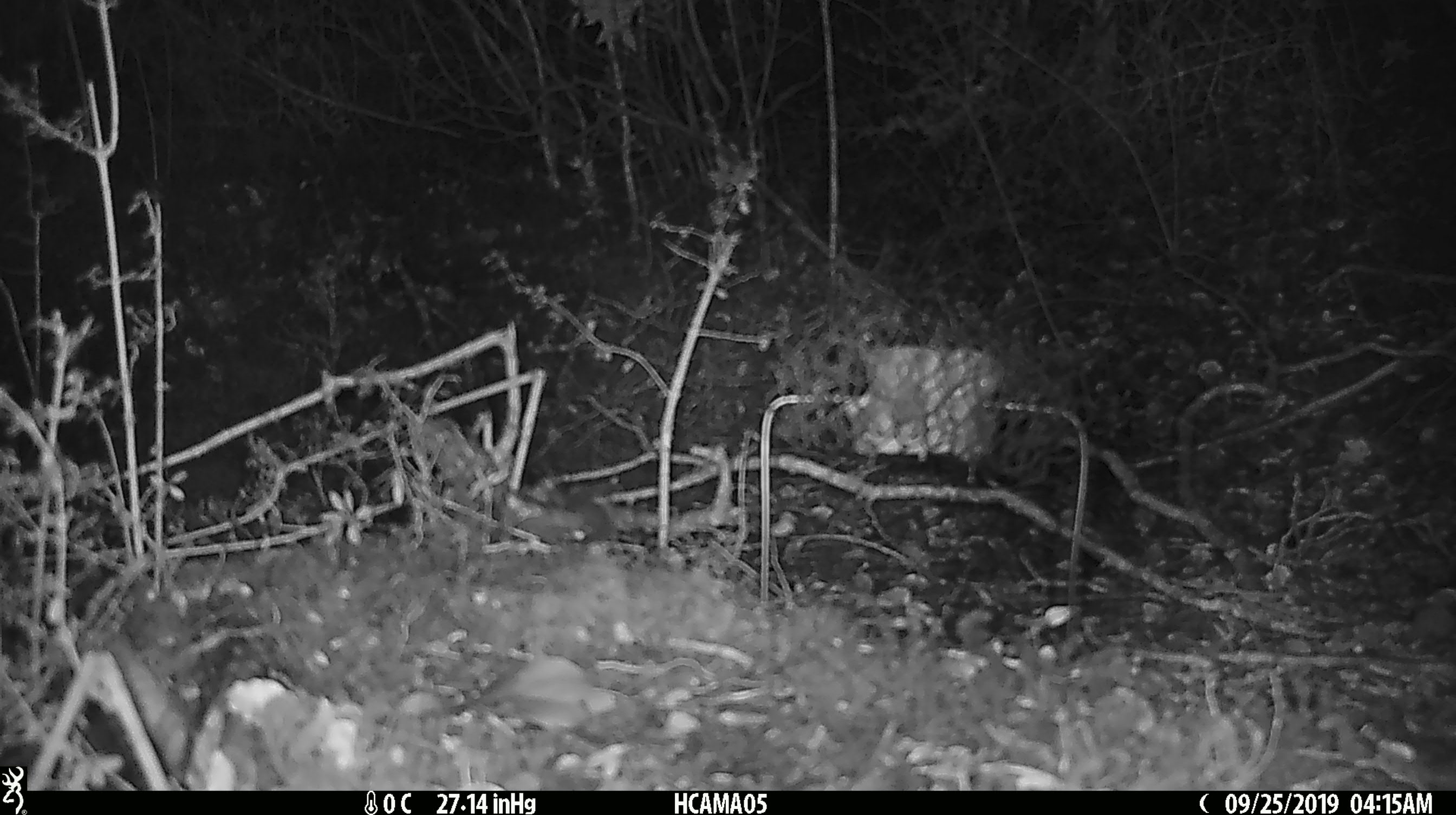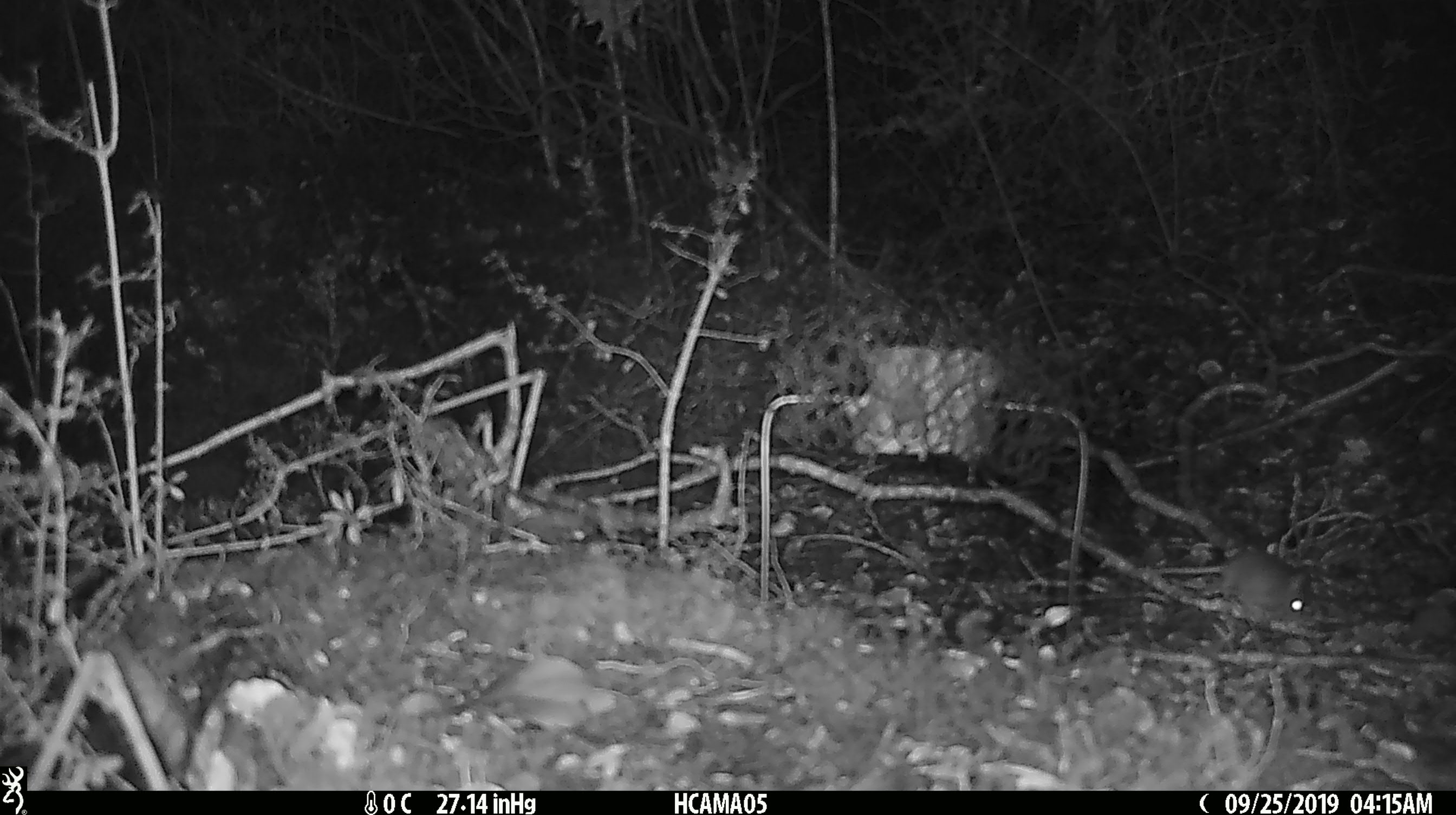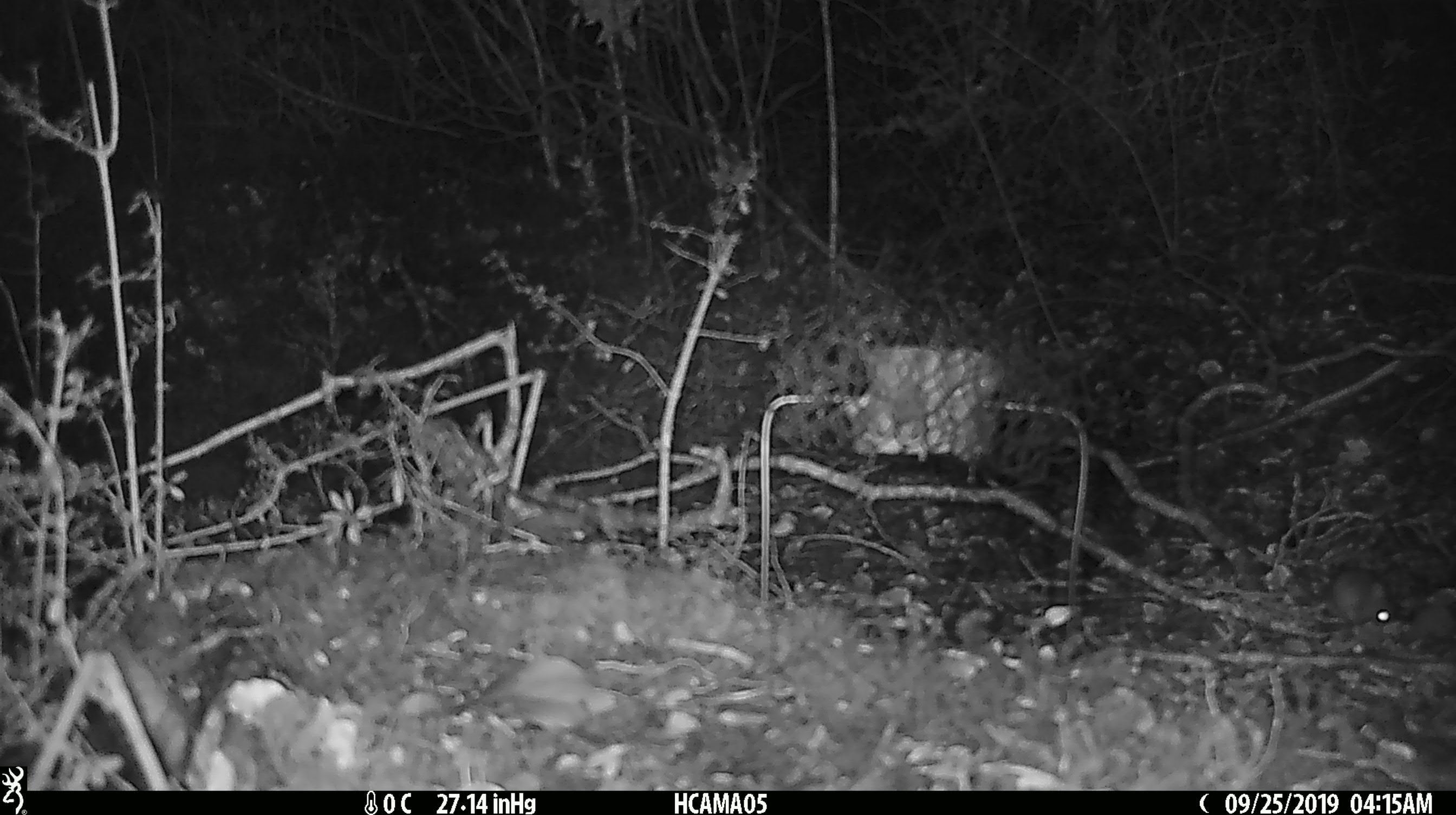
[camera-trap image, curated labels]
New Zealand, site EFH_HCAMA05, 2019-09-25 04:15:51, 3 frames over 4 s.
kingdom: Animalia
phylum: Chordata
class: Mammalia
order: Rodentia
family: Muridae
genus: Mus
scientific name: Mus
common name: mouse